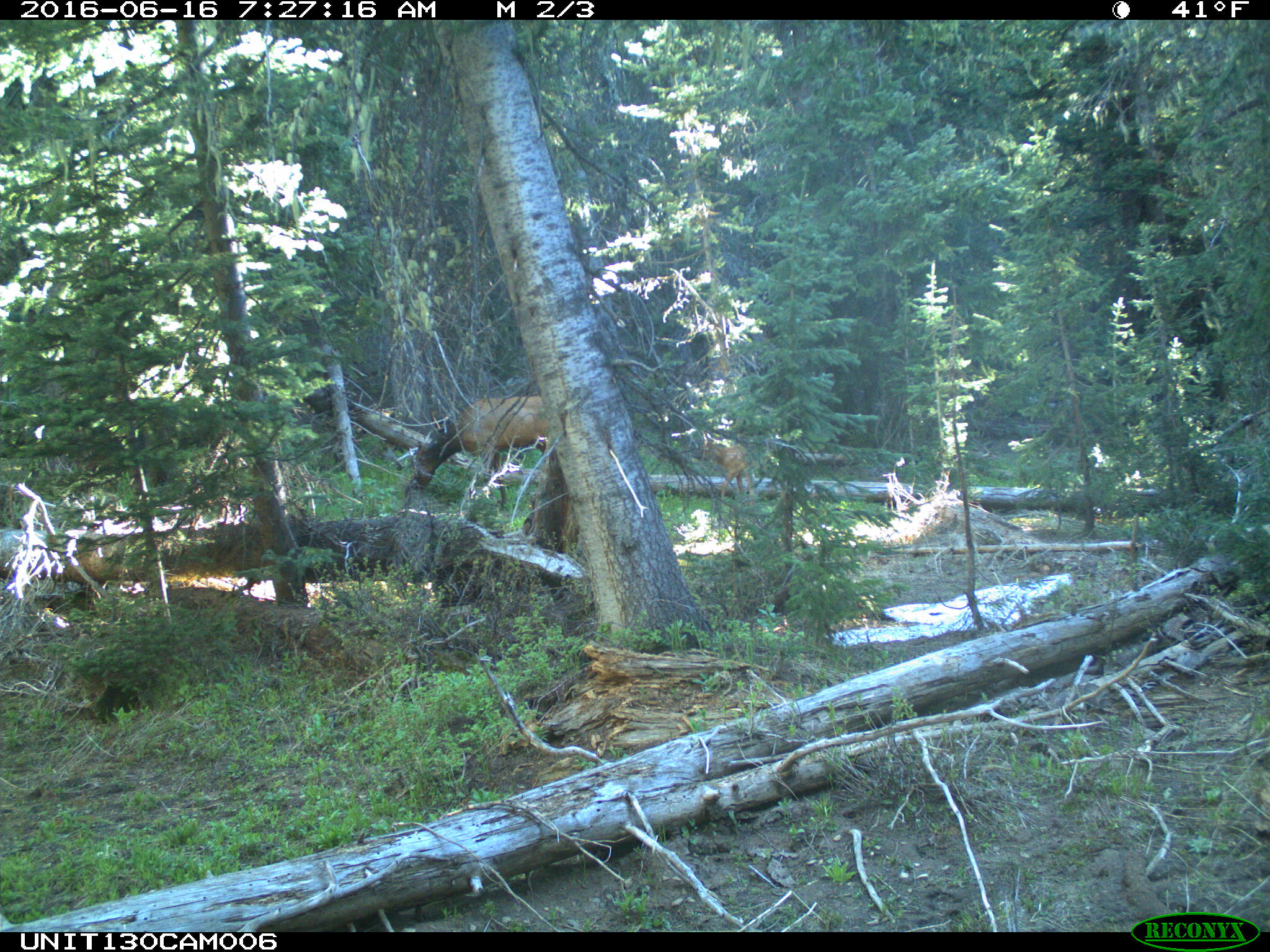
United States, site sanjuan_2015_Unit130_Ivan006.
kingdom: Animalia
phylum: Chordata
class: Mammalia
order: Artiodactyla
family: Cervidae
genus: Cervus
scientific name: Cervus elaphus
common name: red deer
Cervus elaphus (red deer).